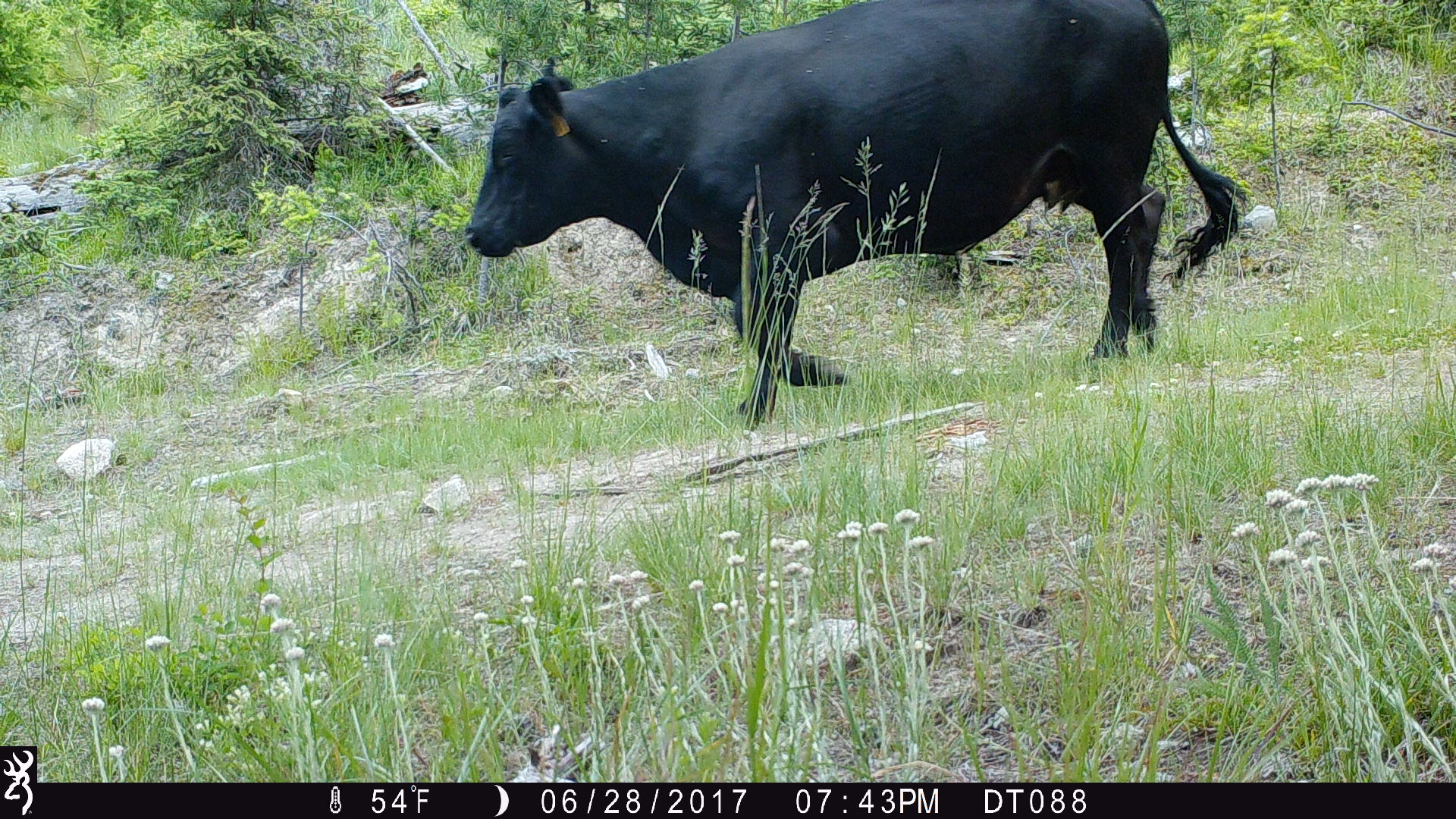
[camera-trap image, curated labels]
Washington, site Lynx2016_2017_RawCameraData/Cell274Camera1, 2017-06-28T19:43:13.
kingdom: Animalia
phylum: Chordata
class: Mammalia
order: Artiodactyla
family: Bovidae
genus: Bos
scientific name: Bos taurus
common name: domestic cattle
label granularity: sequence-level